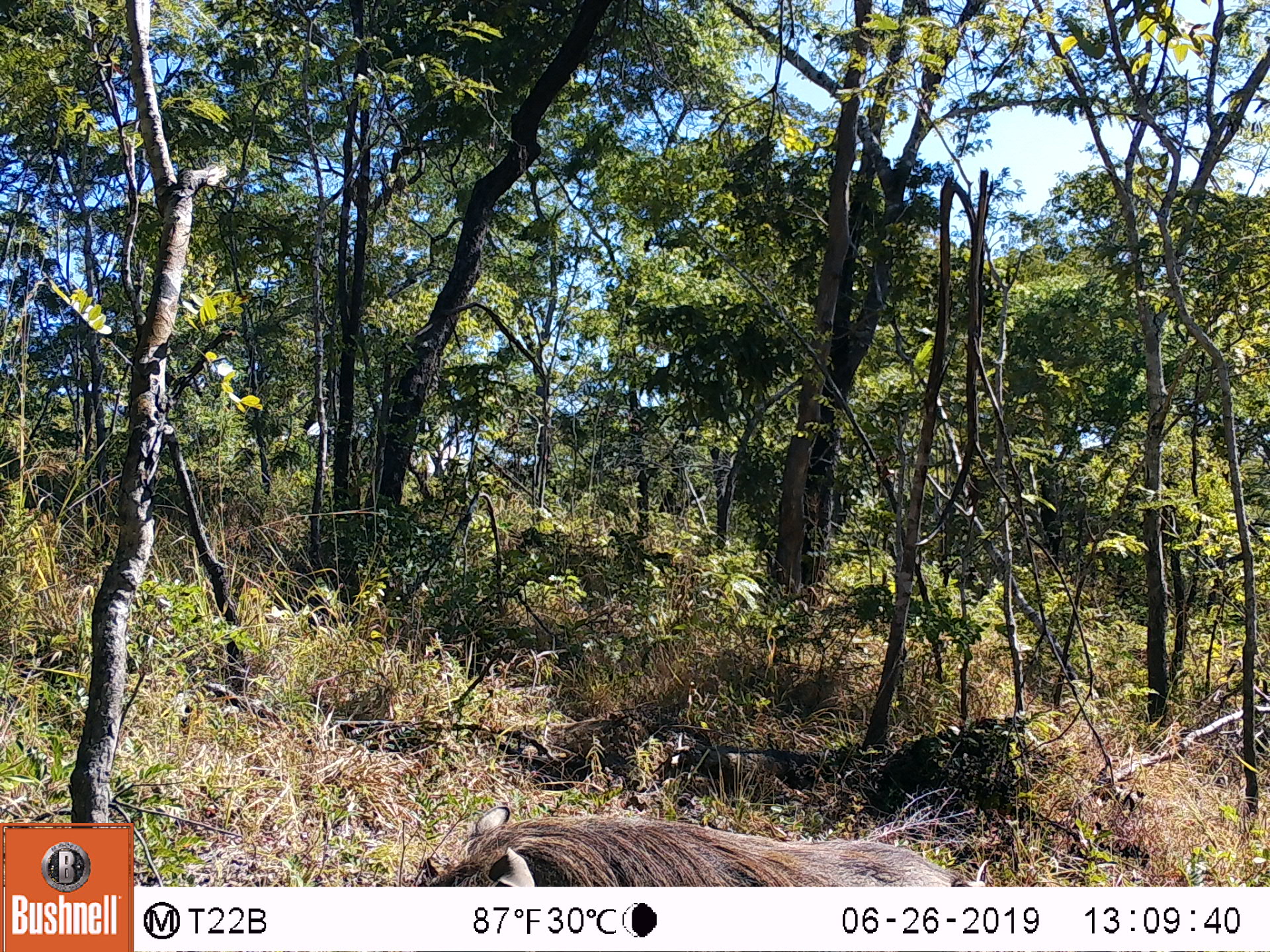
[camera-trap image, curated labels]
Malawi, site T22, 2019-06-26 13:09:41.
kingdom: Animalia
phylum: Chordata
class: Mammalia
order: Artiodactyla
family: Suidae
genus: Phacochoerus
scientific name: Phacochoerus africanus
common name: common warthog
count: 1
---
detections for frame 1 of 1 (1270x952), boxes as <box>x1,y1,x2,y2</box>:
common warthog: <box>396,804,961,883</box>